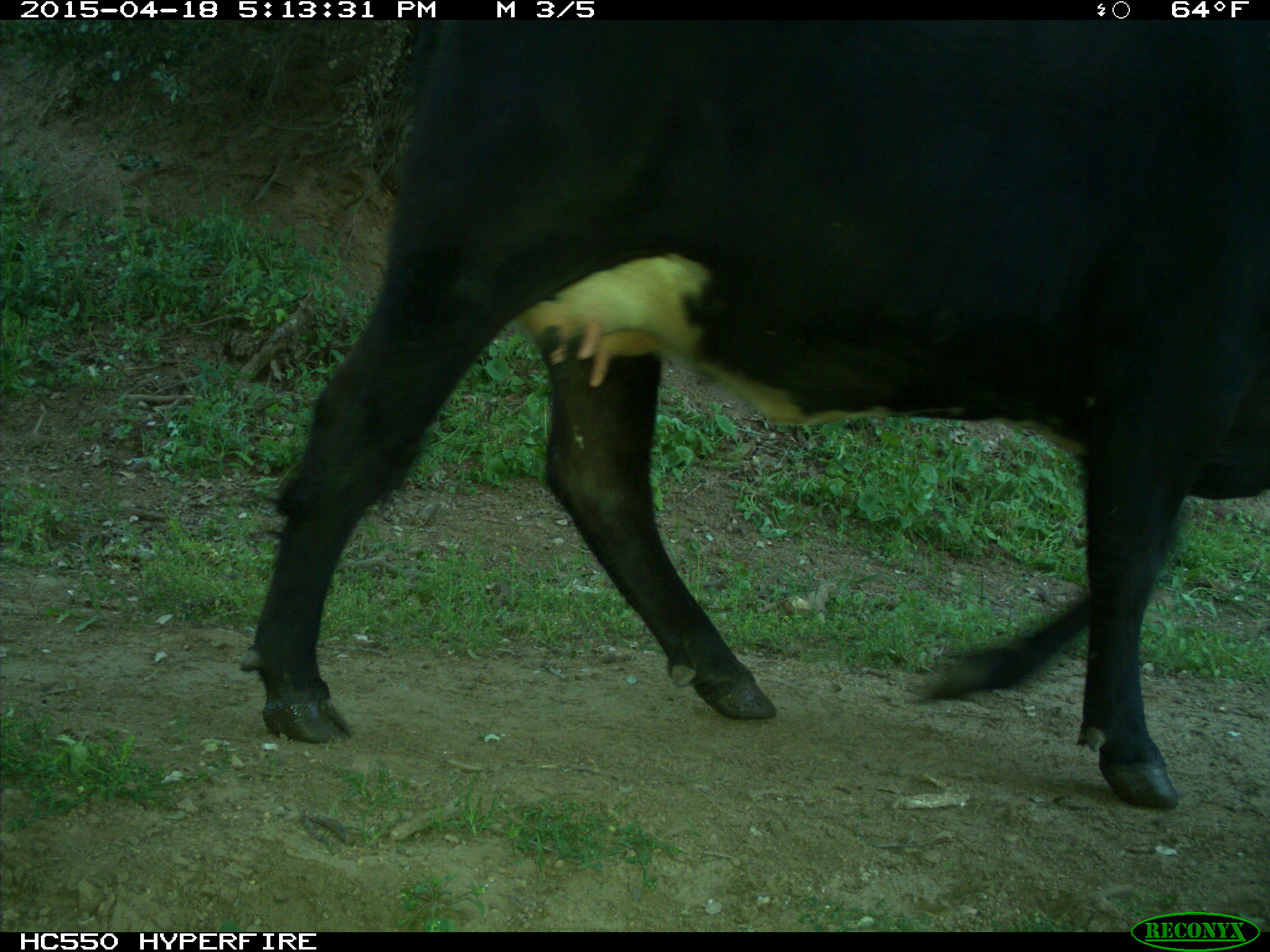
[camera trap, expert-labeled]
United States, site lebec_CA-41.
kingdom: Animalia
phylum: Chordata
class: Mammalia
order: Artiodactyla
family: Bovidae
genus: Bos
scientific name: Bos taurus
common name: domestic cow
Bos taurus (domestic cow).